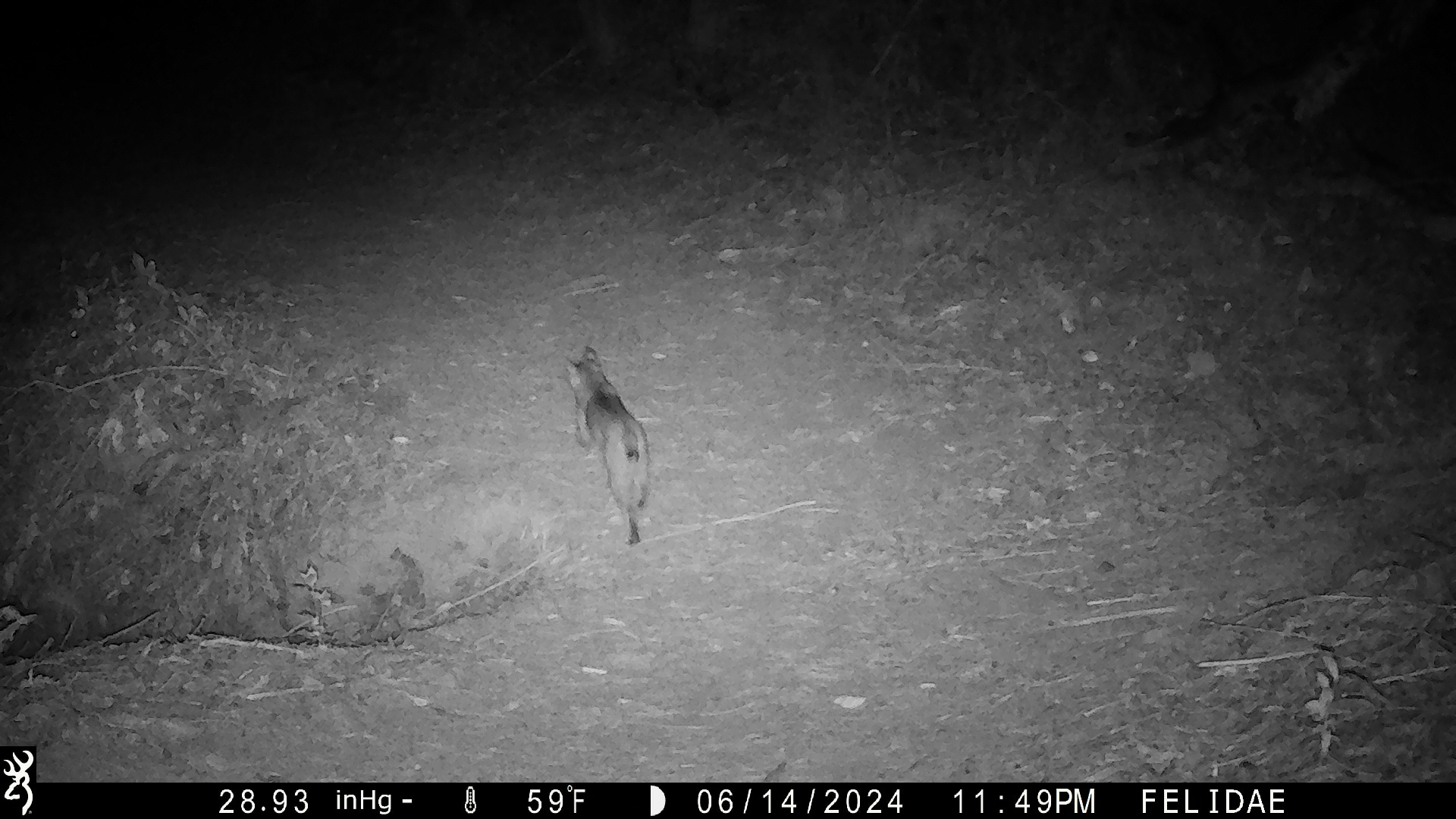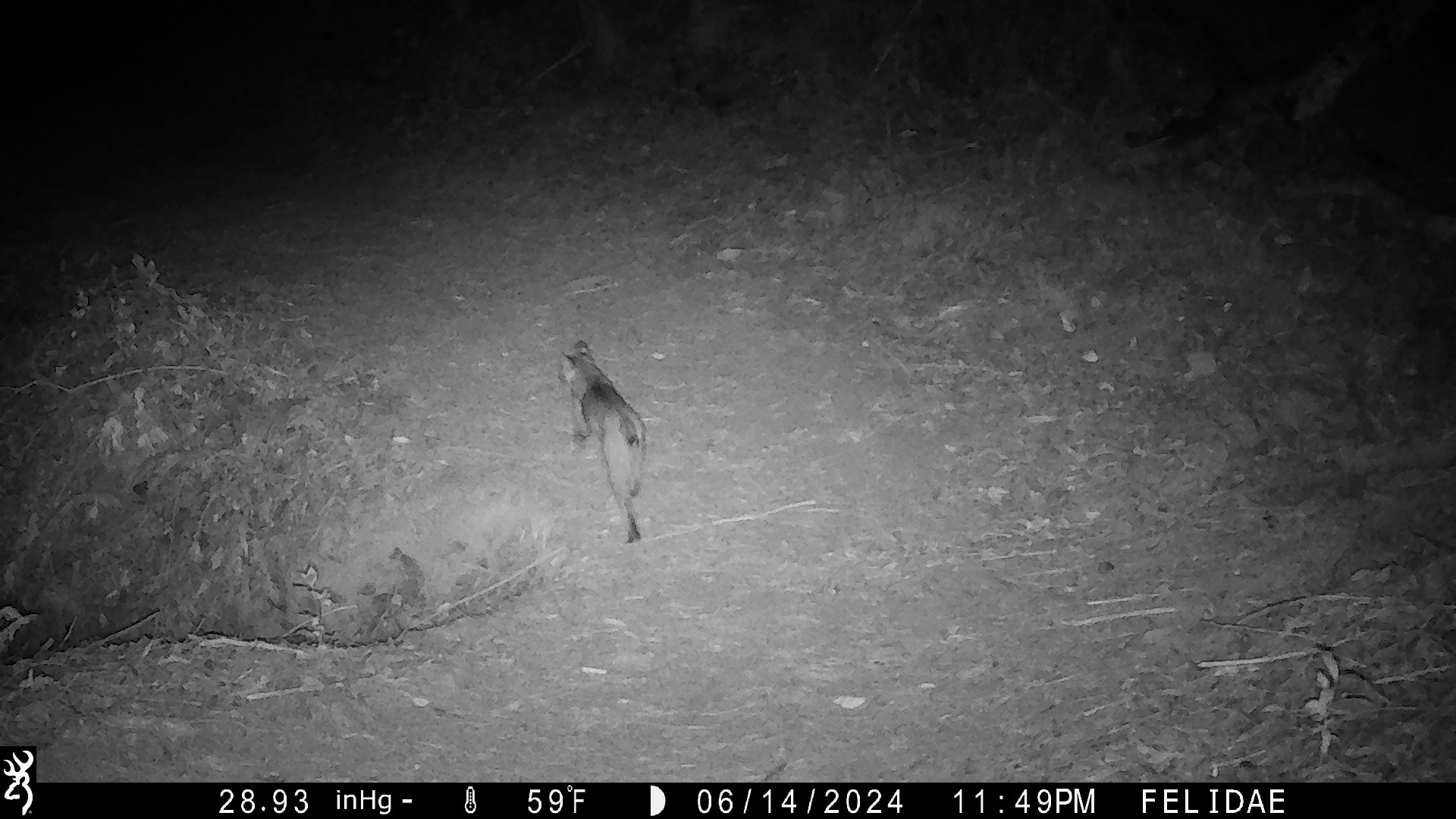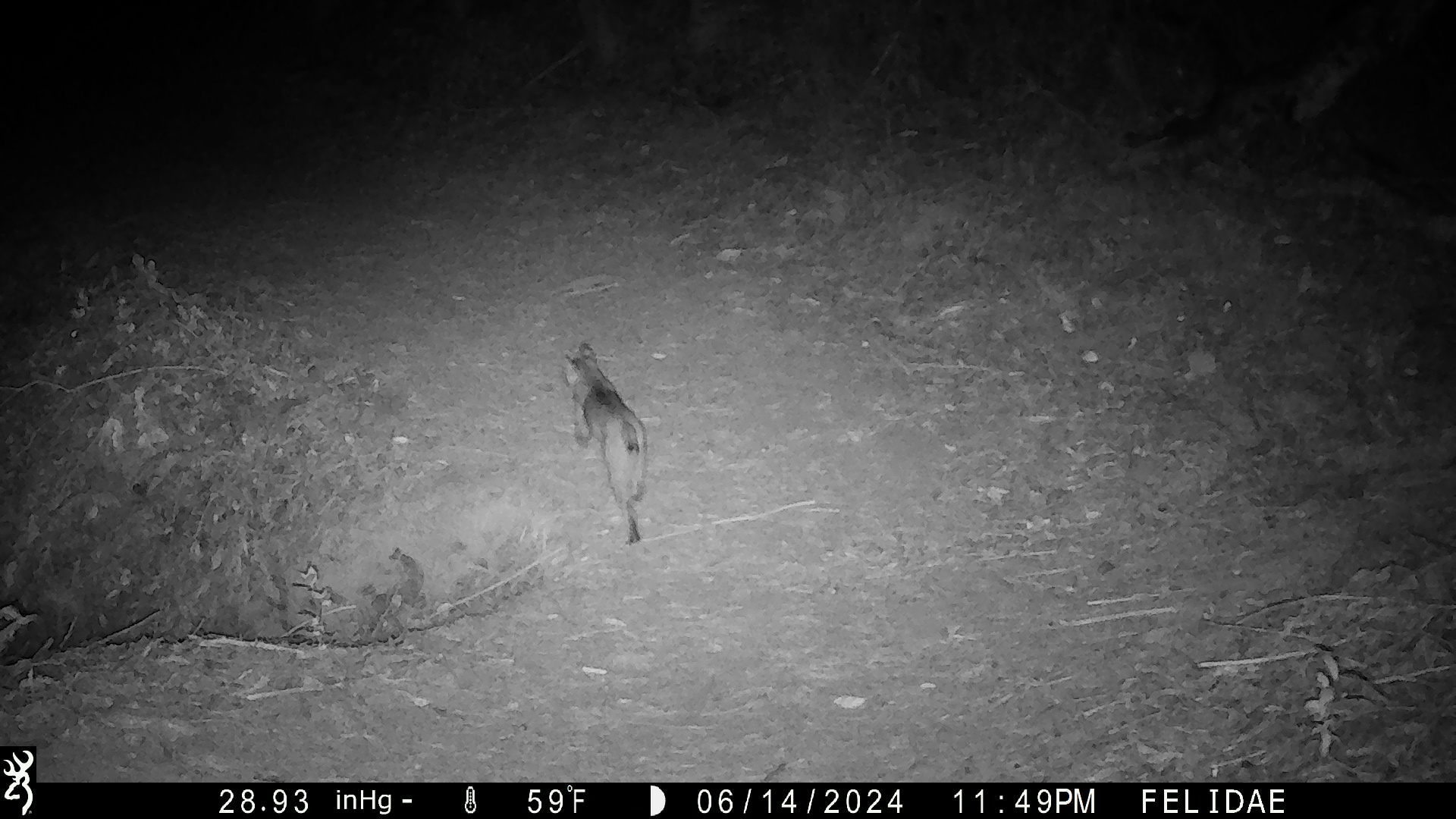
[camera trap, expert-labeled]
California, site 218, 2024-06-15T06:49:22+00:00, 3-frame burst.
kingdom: Animalia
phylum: Chordata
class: Mammalia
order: Carnivora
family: Felidae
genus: Lynx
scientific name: Lynx rufus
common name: bobcat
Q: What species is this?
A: Bobcat (Lynx rufus).